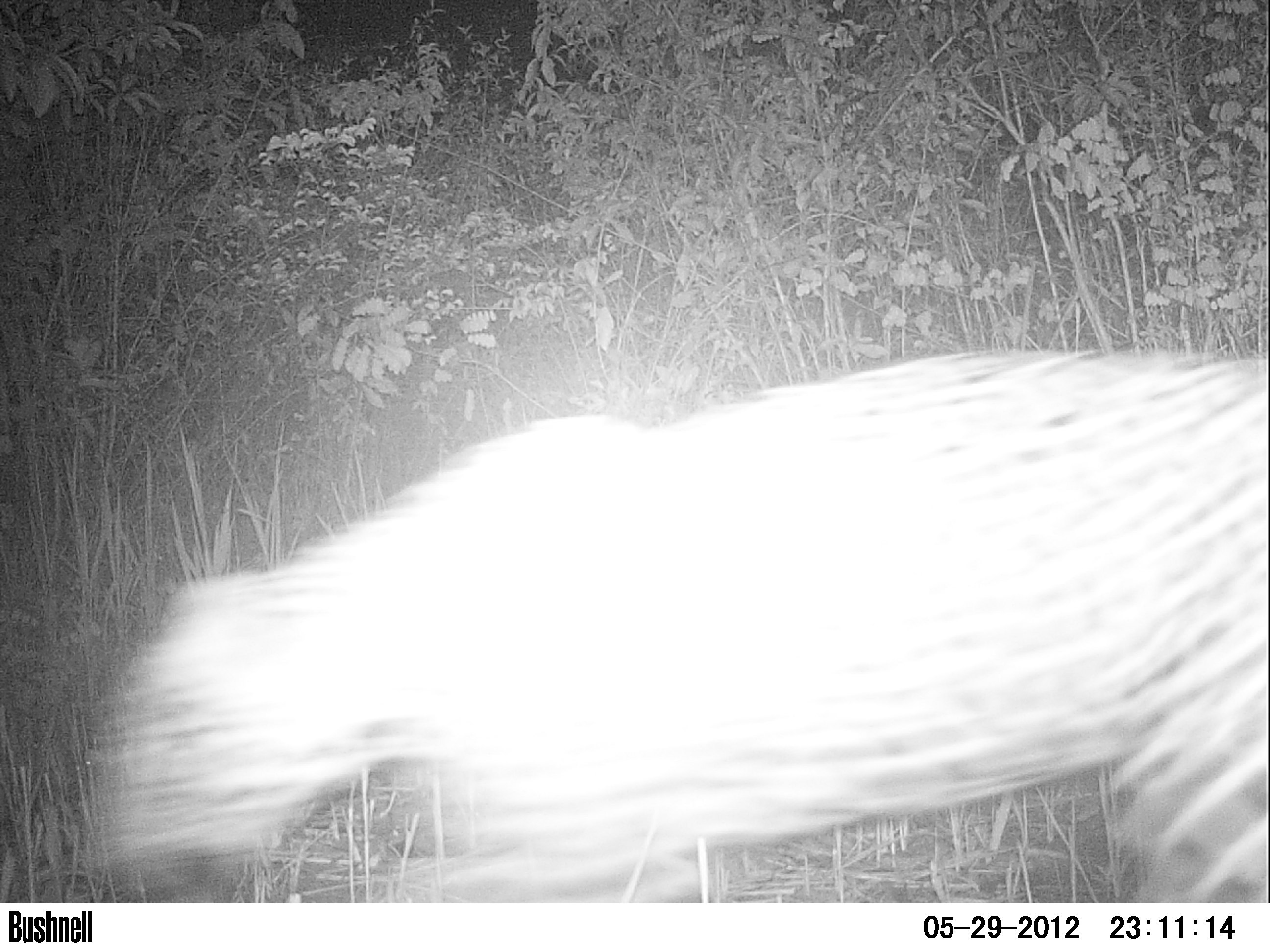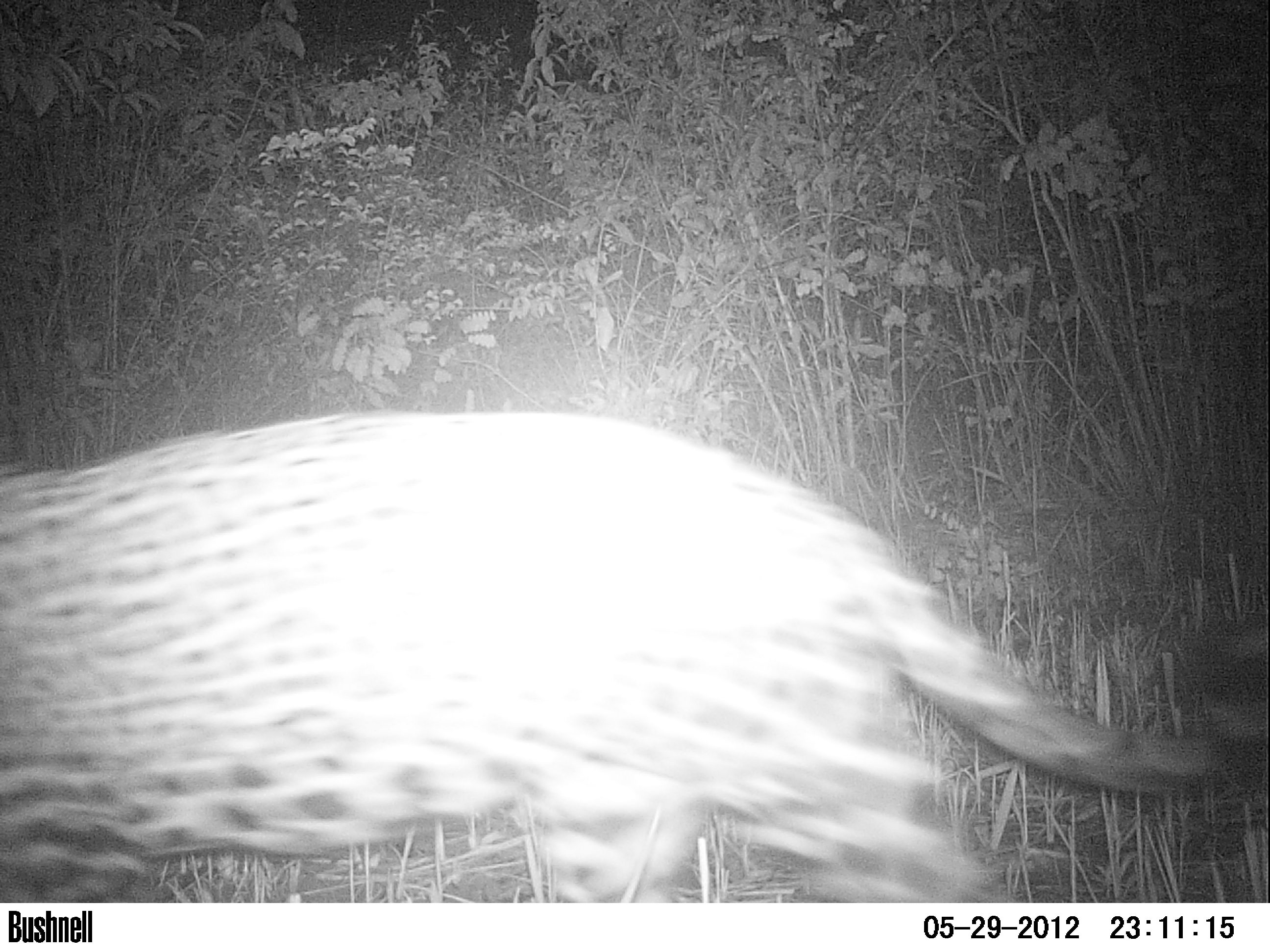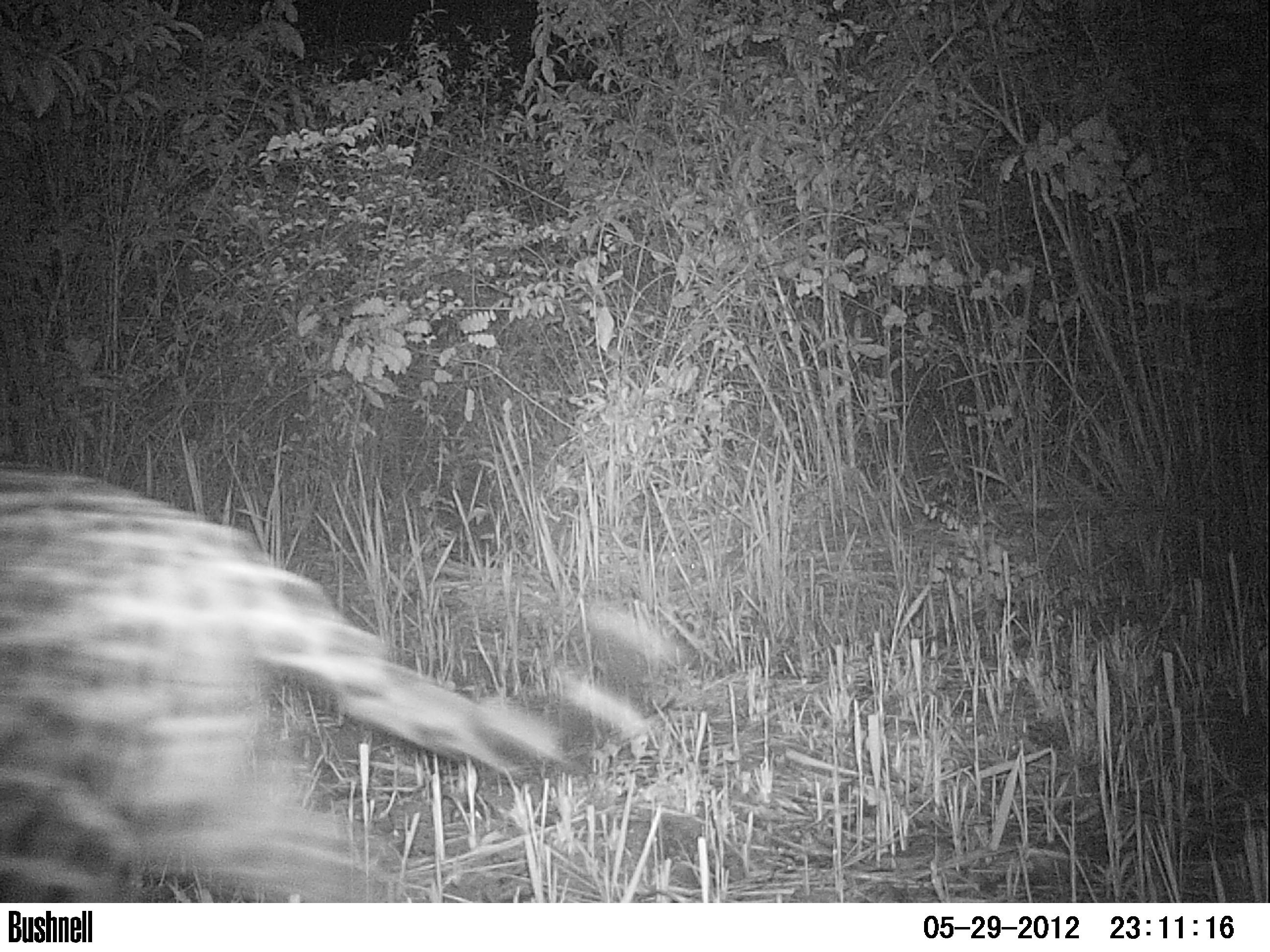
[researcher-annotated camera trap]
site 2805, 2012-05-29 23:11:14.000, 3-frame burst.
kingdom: Animalia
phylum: Chordata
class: Mammalia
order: Carnivora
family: Felidae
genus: Panthera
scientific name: Panthera onca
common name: jaguar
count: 1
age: adult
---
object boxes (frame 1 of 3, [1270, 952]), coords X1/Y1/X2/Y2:
panthera onca: 87/347/1267/902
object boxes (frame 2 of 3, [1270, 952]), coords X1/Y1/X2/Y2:
panthera onca: 0/408/1270/902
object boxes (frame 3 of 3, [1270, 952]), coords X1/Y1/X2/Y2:
panthera onca: 0/464/677/902